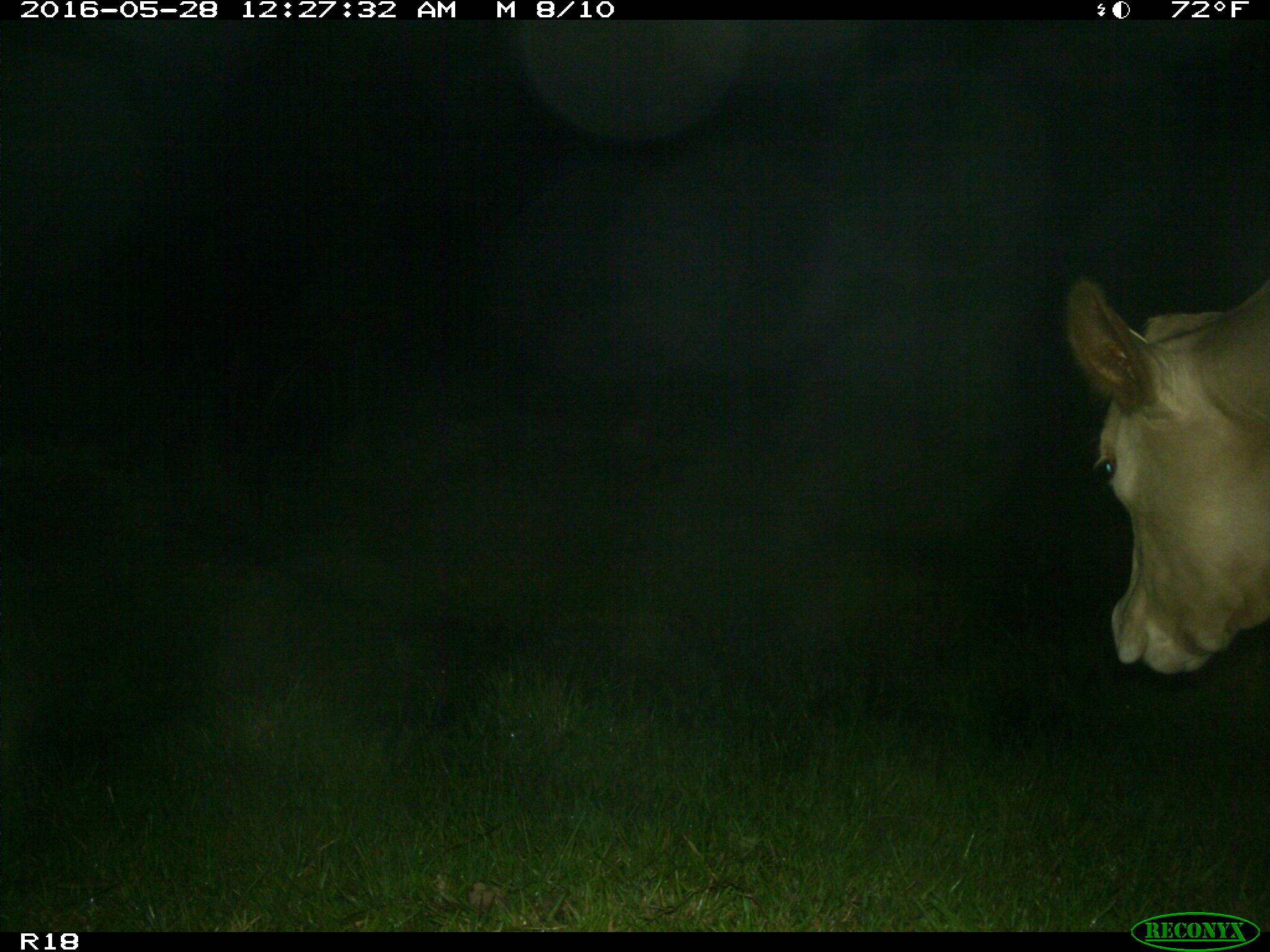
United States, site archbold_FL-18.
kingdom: Animalia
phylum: Chordata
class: Mammalia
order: Artiodactyla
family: Bovidae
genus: Bos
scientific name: Bos taurus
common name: domestic cow